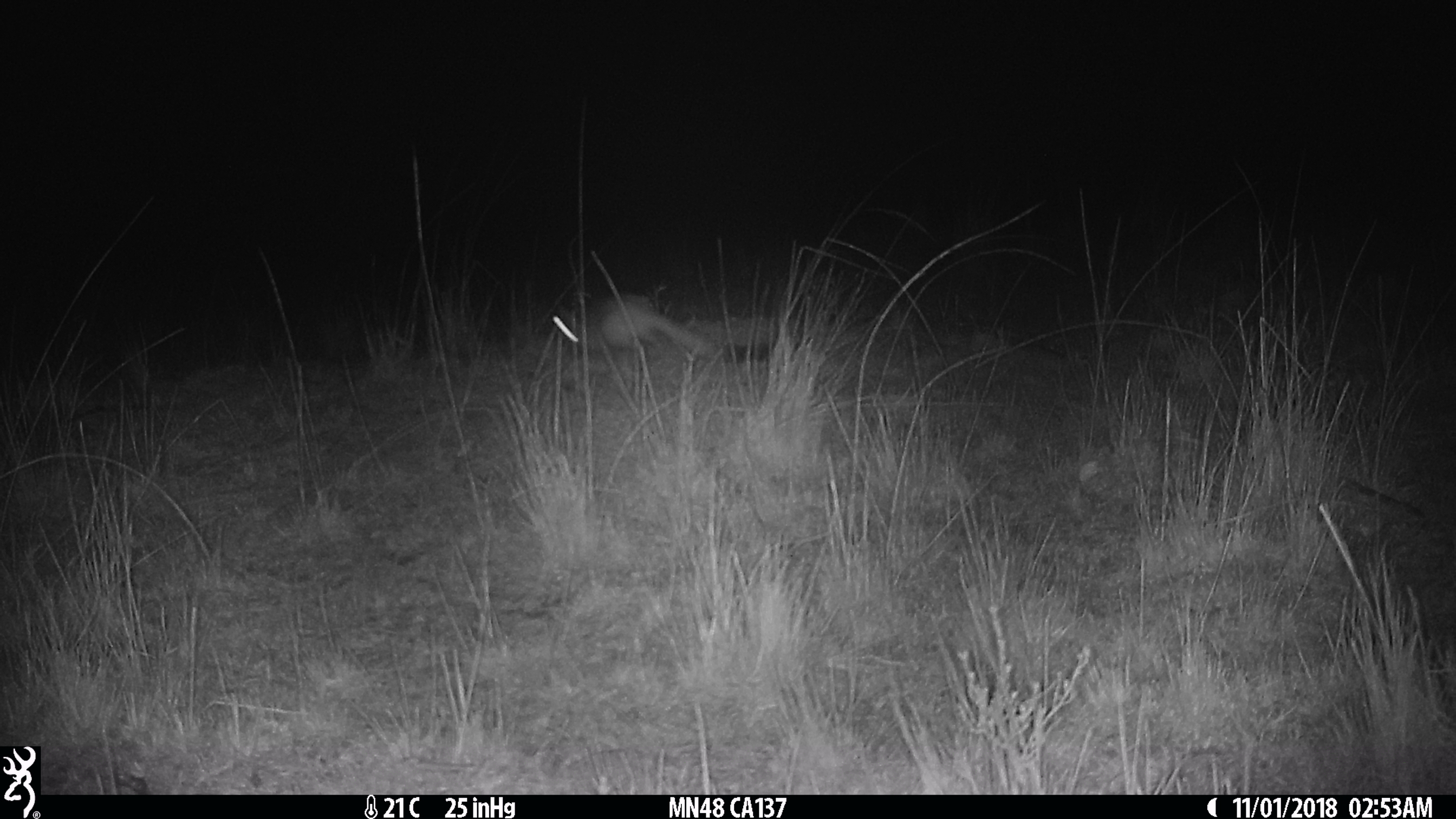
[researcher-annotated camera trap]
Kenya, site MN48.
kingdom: Animalia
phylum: Chordata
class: Mammalia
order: Rodentia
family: Pedetidae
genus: Pedetes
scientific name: Pedetes capensis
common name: springhare